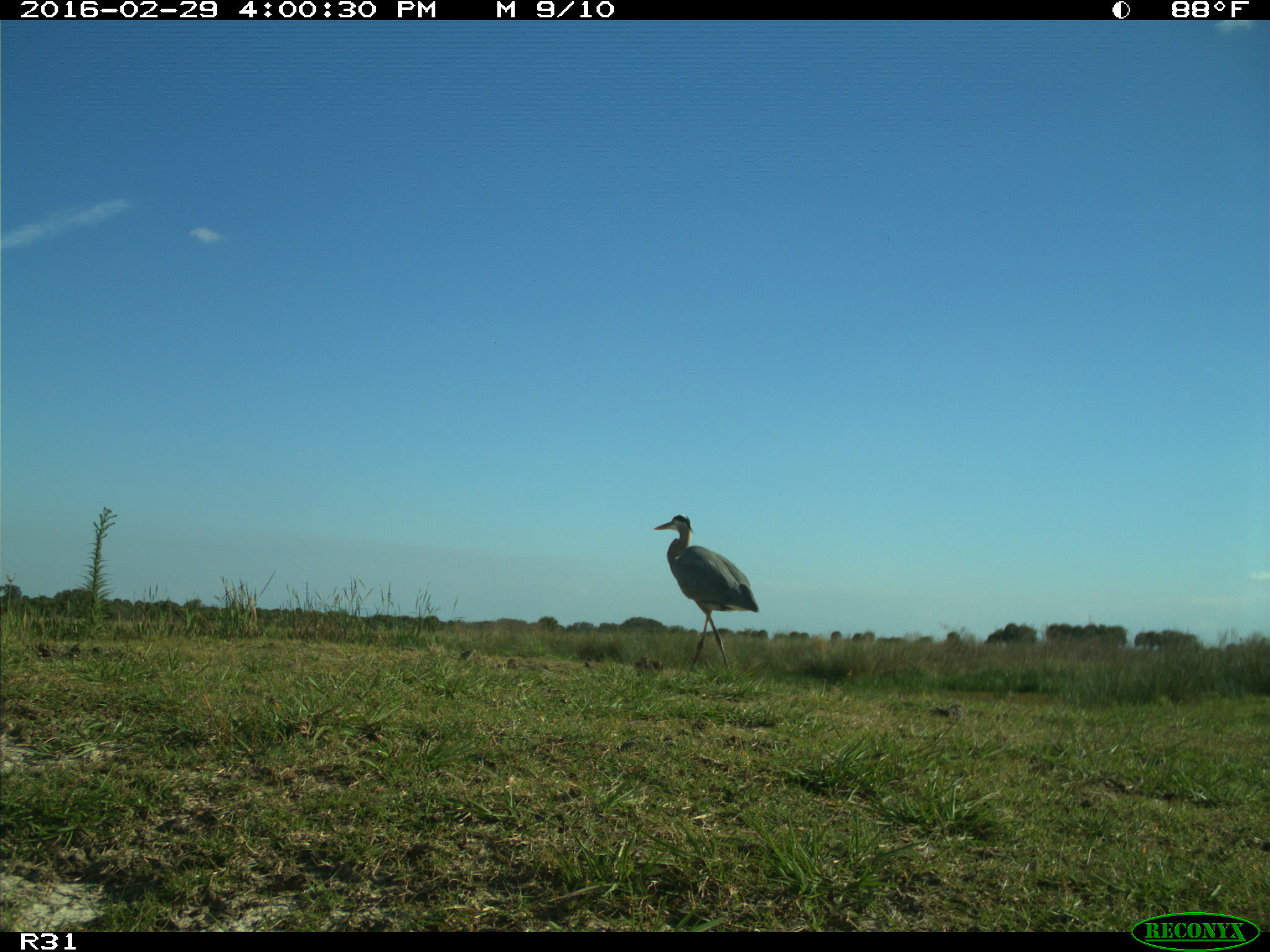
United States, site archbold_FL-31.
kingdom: Animalia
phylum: Chordata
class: Aves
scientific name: Aves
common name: birds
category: unidentified bird